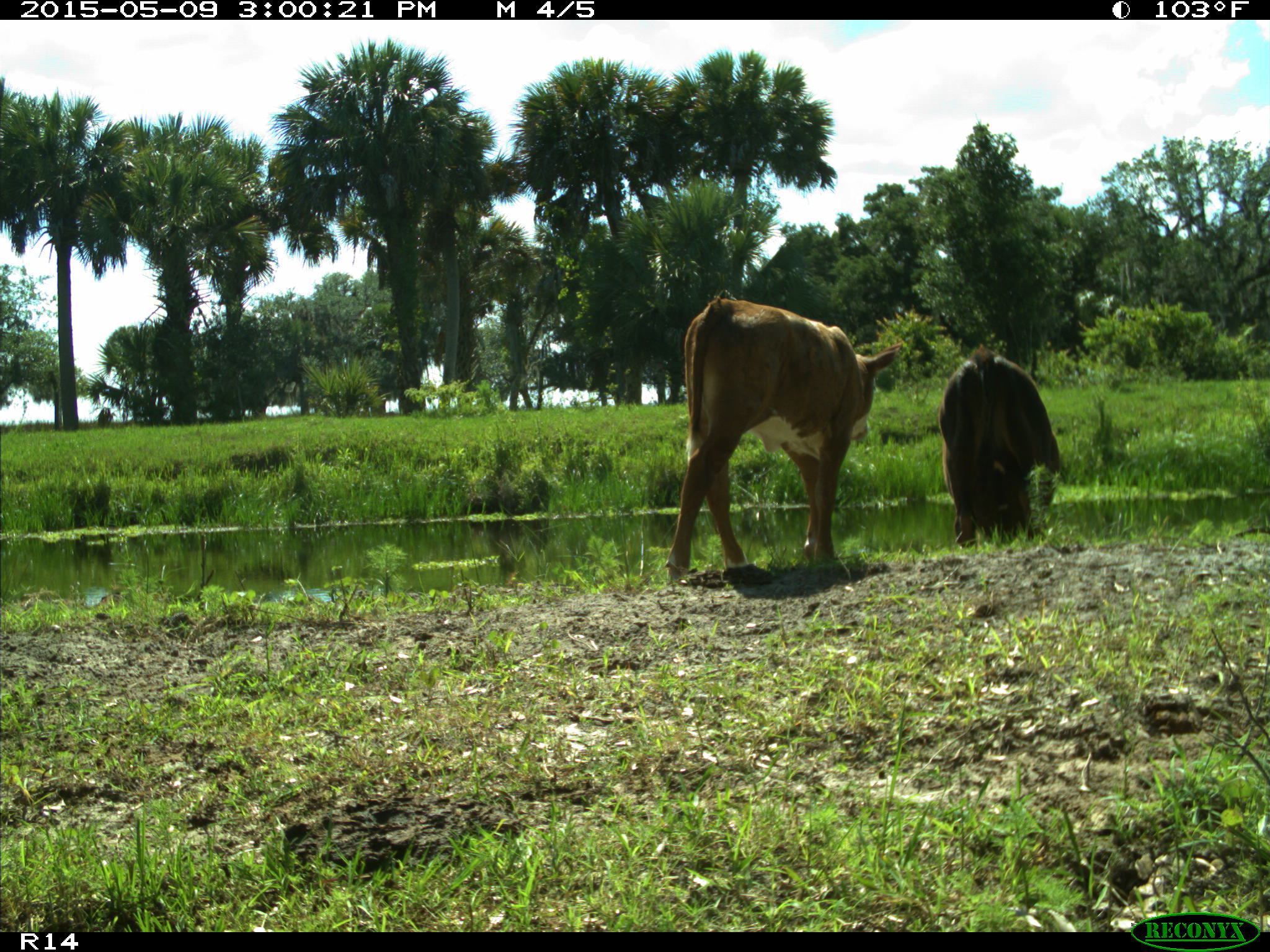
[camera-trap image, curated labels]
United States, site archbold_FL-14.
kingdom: Animalia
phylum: Chordata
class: Mammalia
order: Artiodactyla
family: Bovidae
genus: Bos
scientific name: Bos taurus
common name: domestic cow